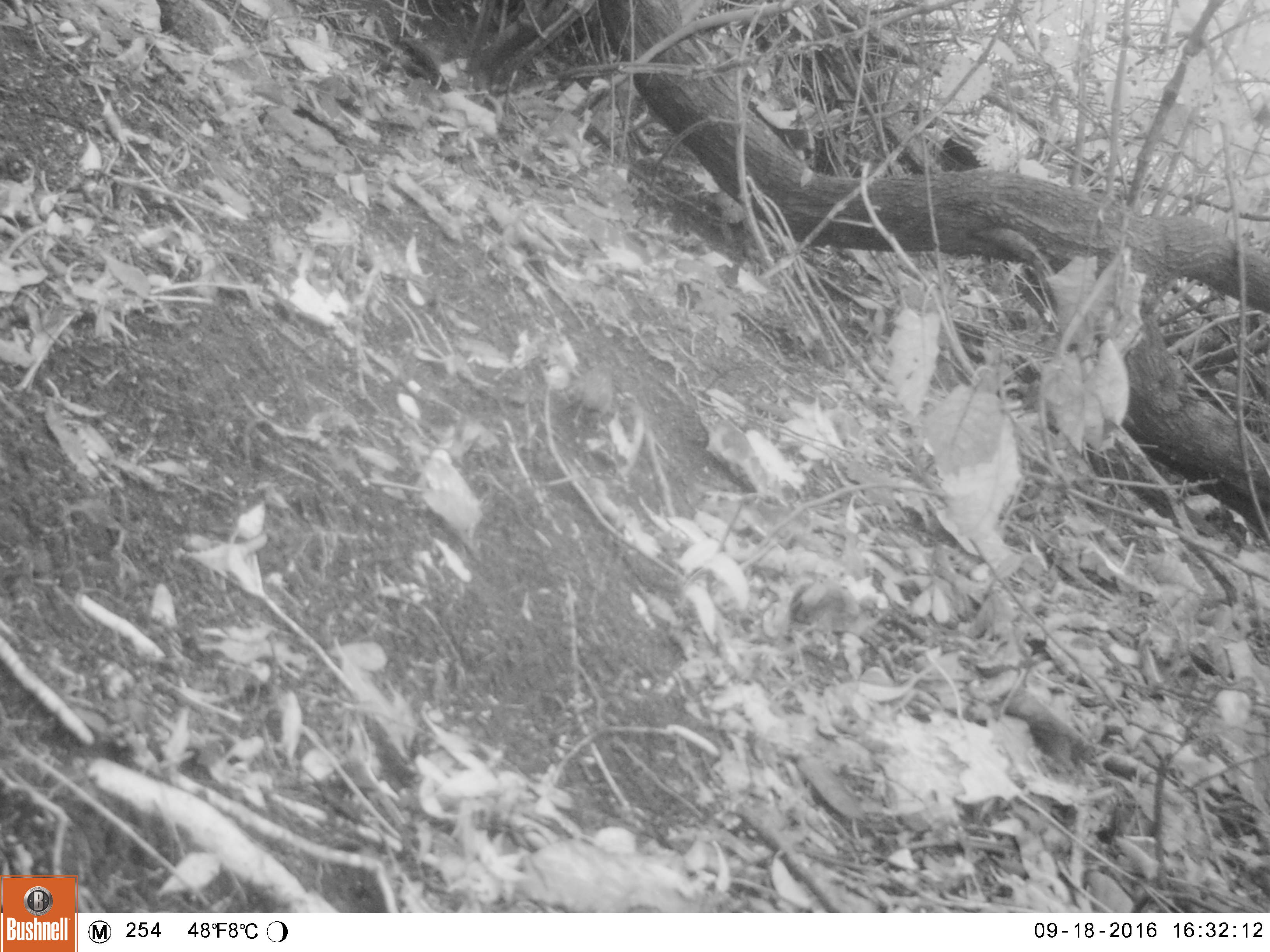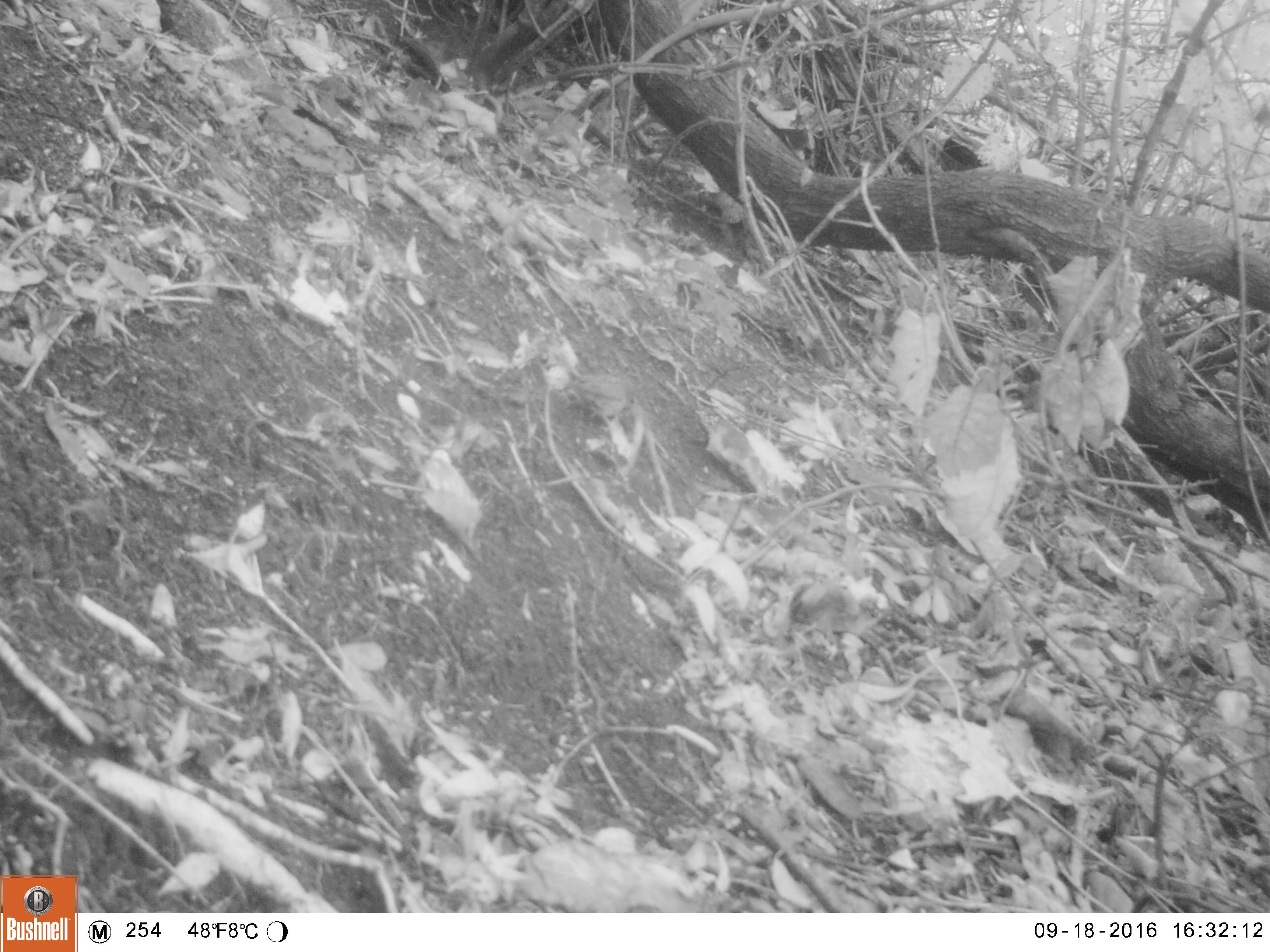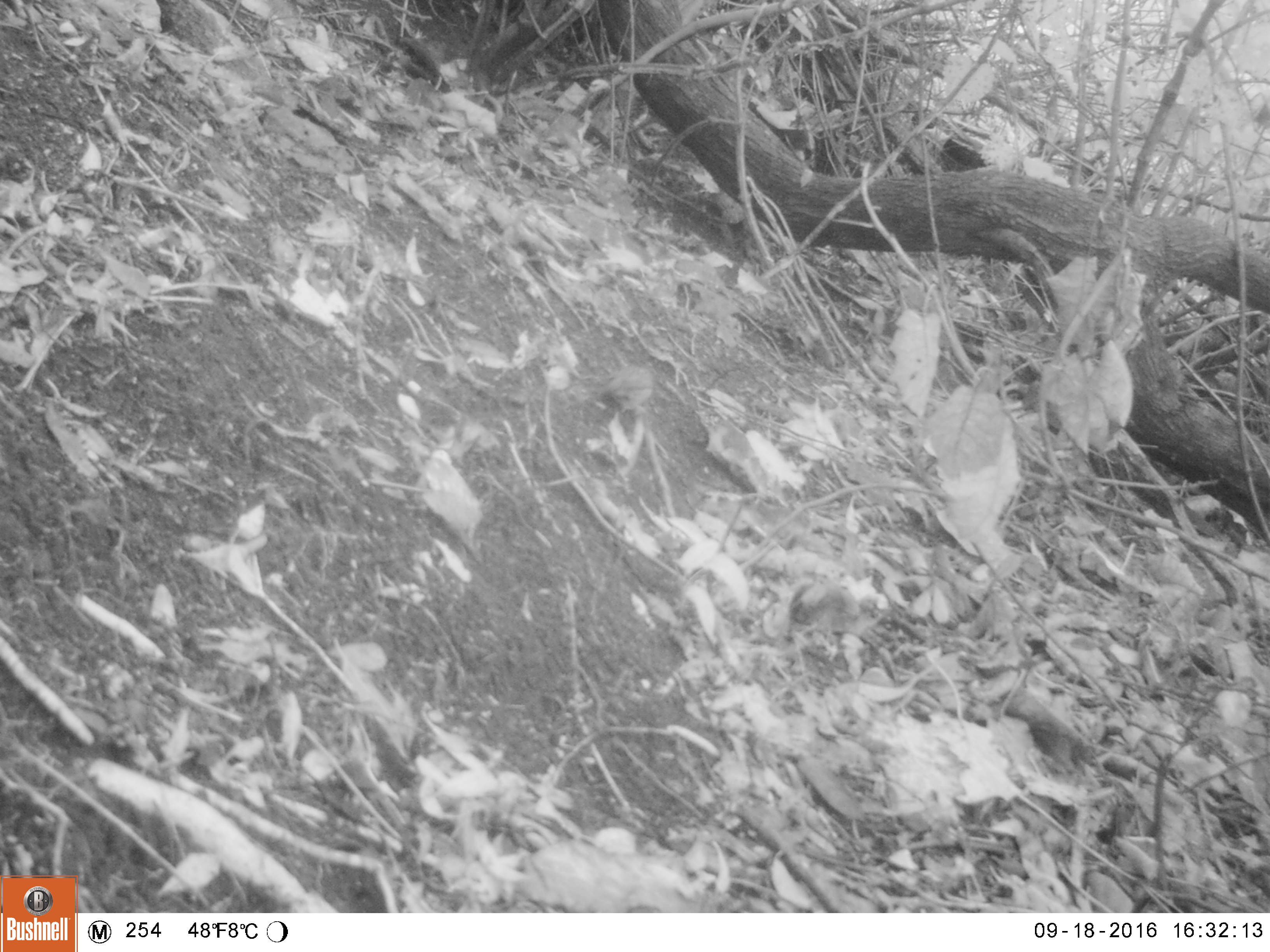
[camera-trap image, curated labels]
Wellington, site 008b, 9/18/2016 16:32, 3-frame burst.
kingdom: Animalia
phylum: Chordata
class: Aves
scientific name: Aves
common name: bird